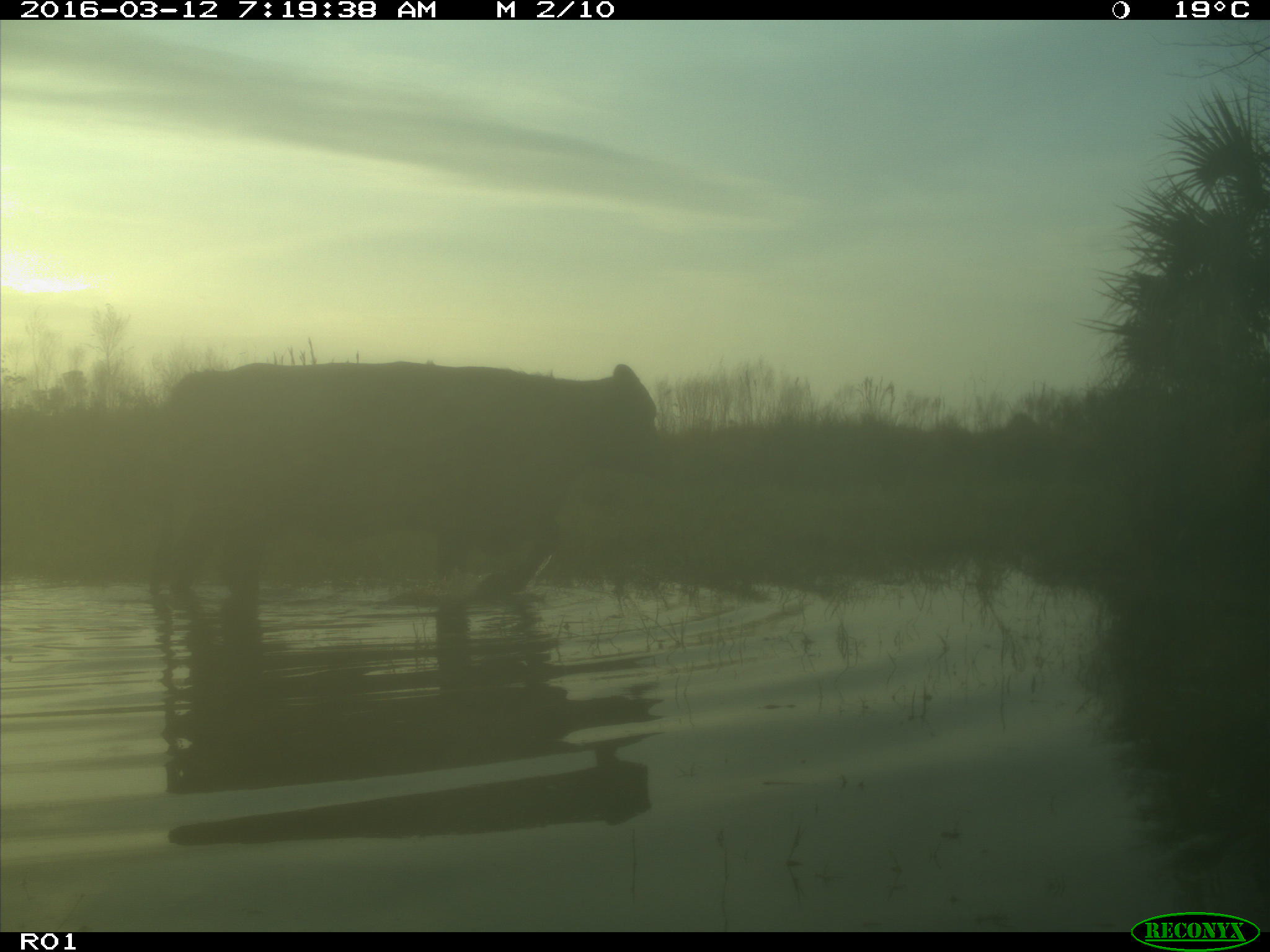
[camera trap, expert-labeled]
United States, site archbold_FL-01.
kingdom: Animalia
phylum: Chordata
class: Mammalia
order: Artiodactyla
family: Bovidae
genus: Bos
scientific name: Bos taurus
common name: domestic cow